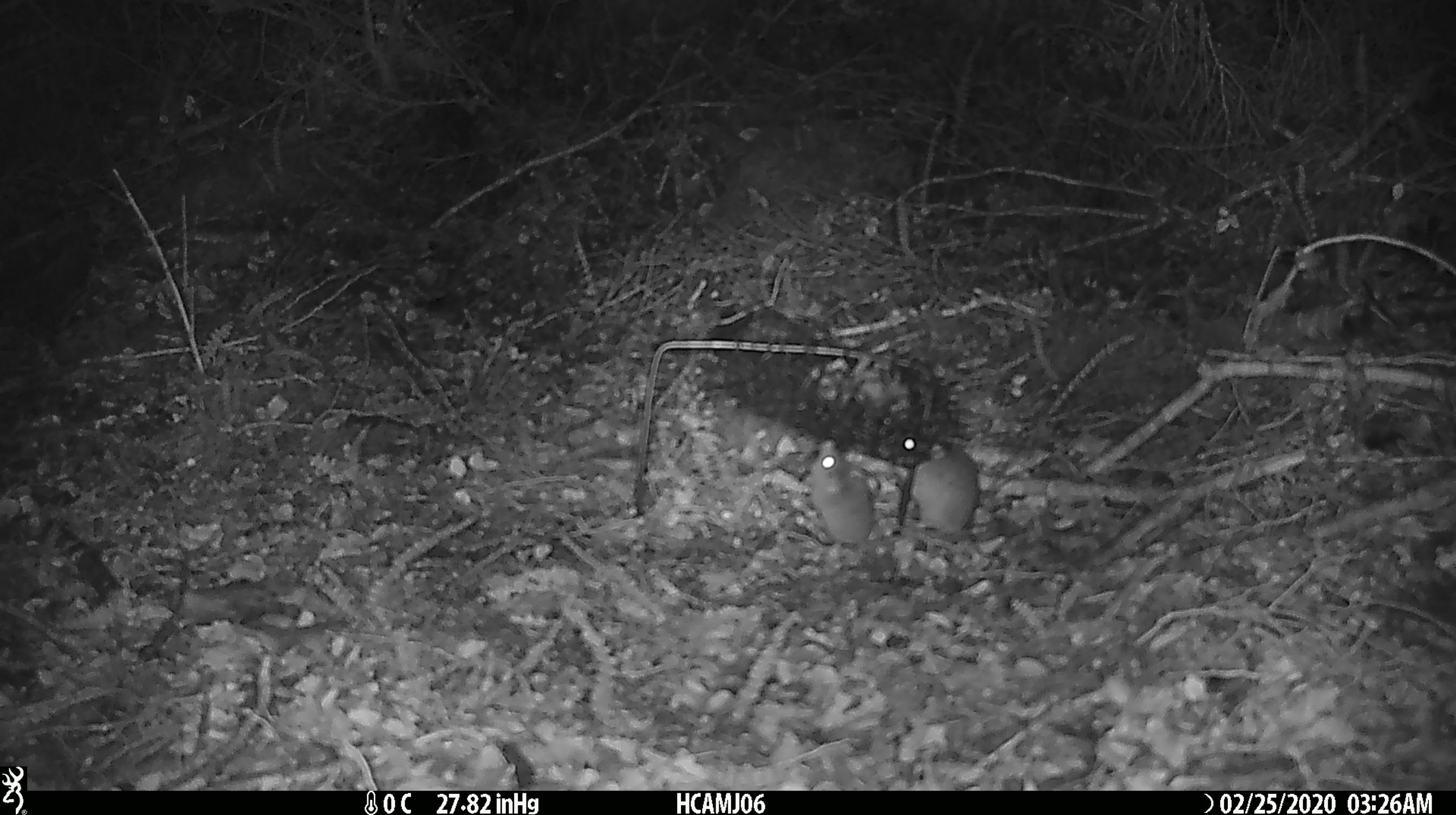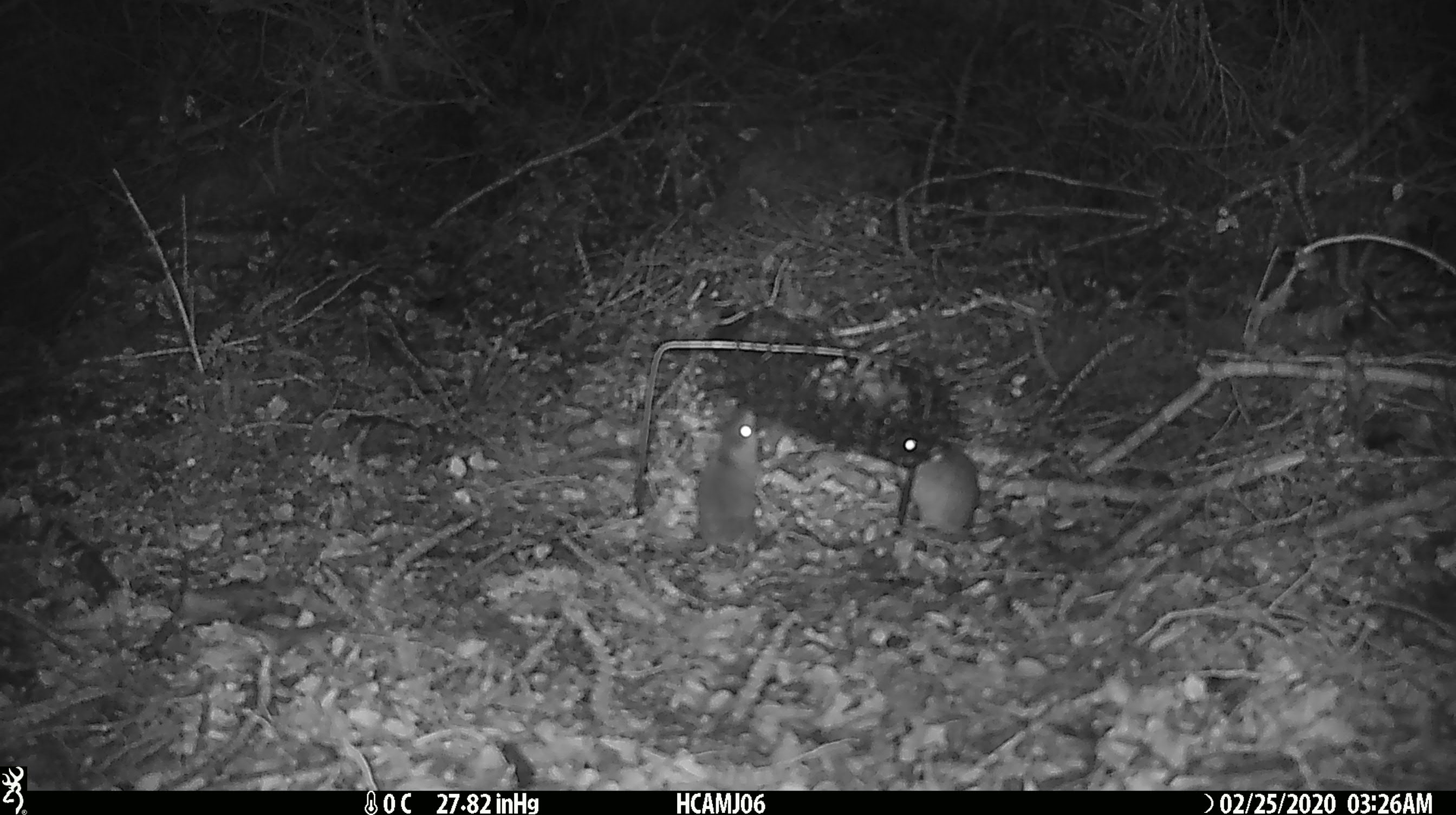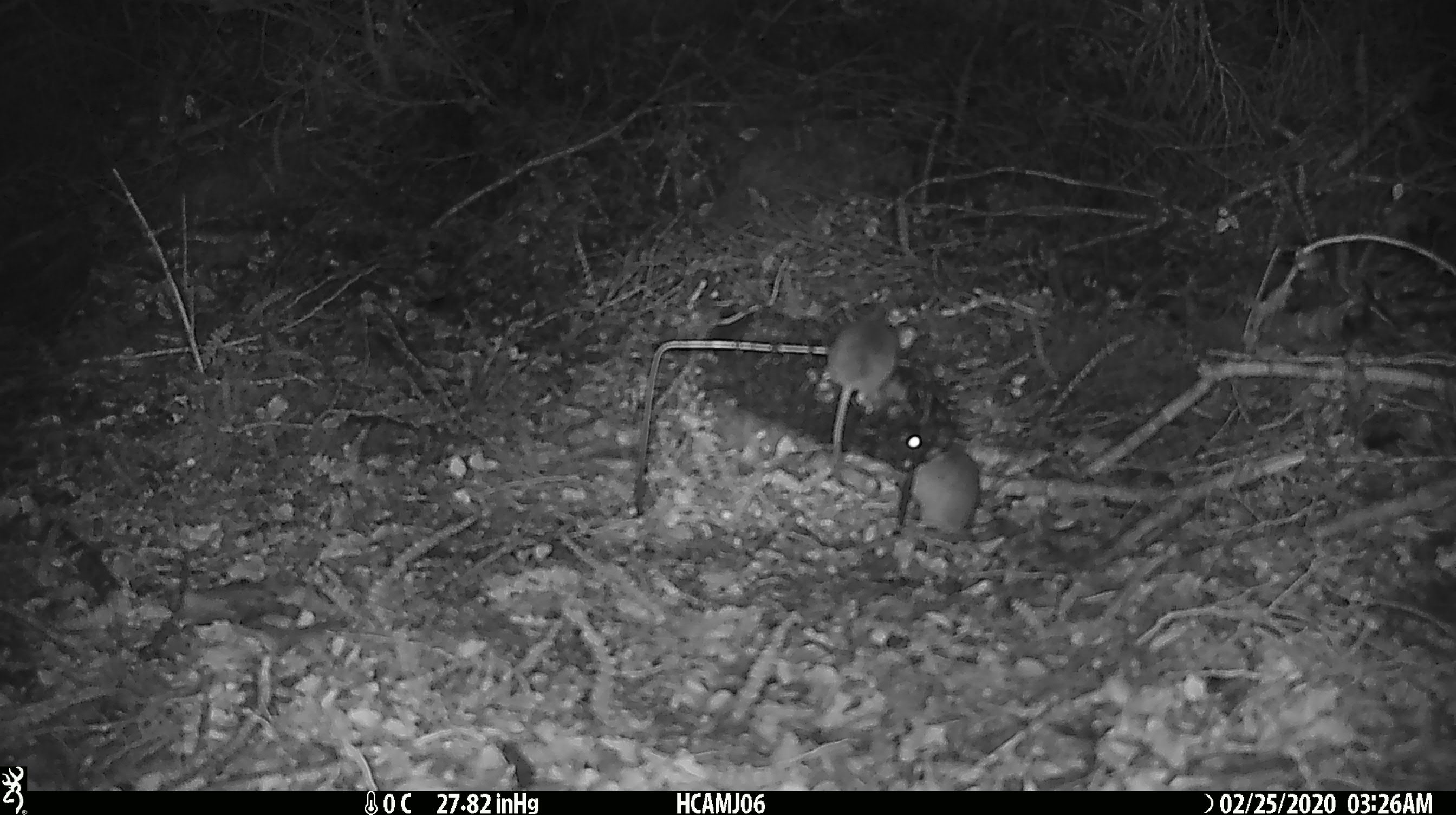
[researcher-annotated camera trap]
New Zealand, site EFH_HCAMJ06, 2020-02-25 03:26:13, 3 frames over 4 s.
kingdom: Animalia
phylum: Chordata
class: Mammalia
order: Rodentia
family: Muridae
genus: Mus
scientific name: Mus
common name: mouse